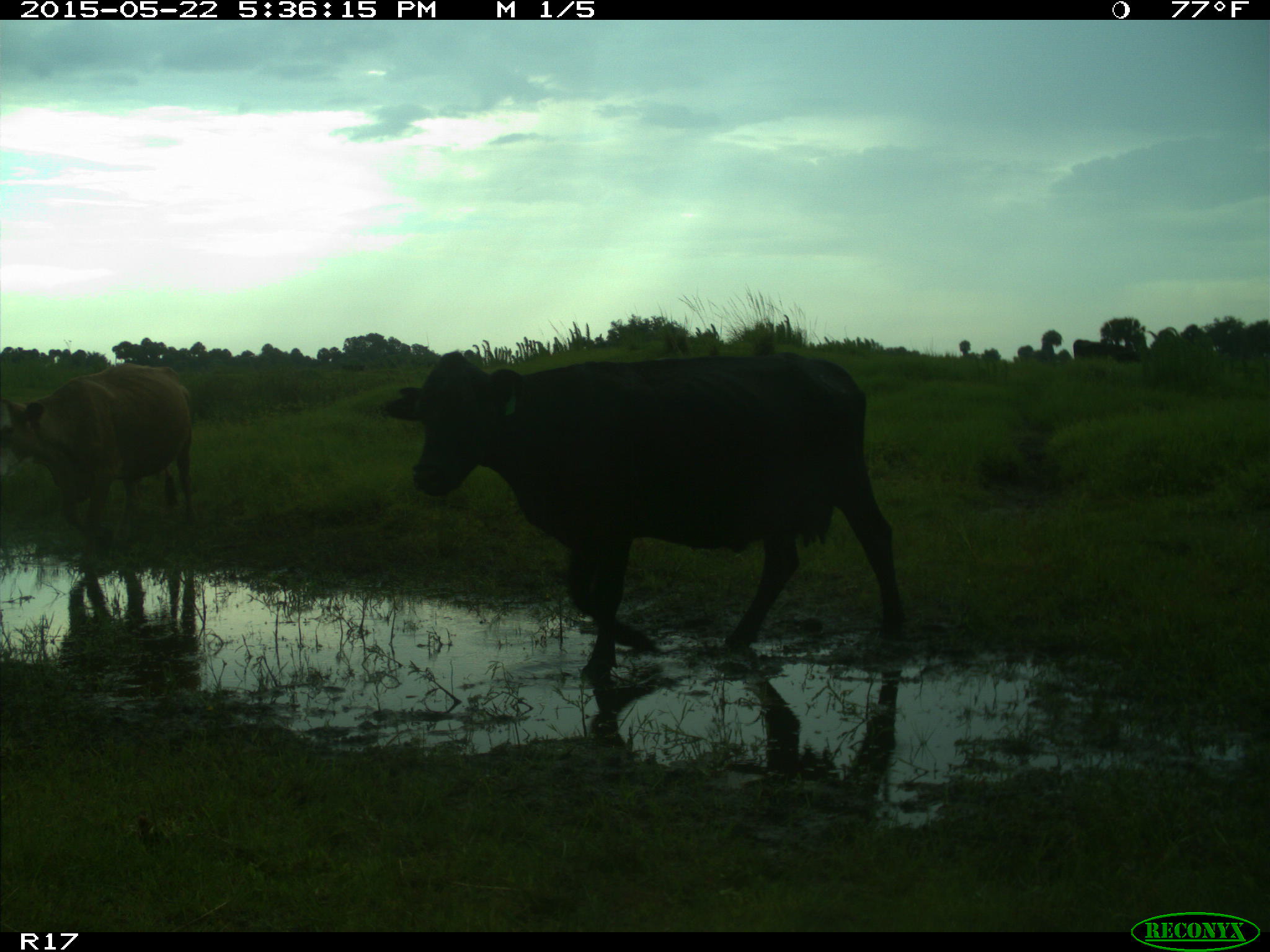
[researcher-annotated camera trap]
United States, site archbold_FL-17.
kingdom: Animalia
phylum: Chordata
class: Mammalia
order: Artiodactyla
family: Bovidae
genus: Bos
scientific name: Bos taurus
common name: domestic cow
Bos taurus (domestic cow).